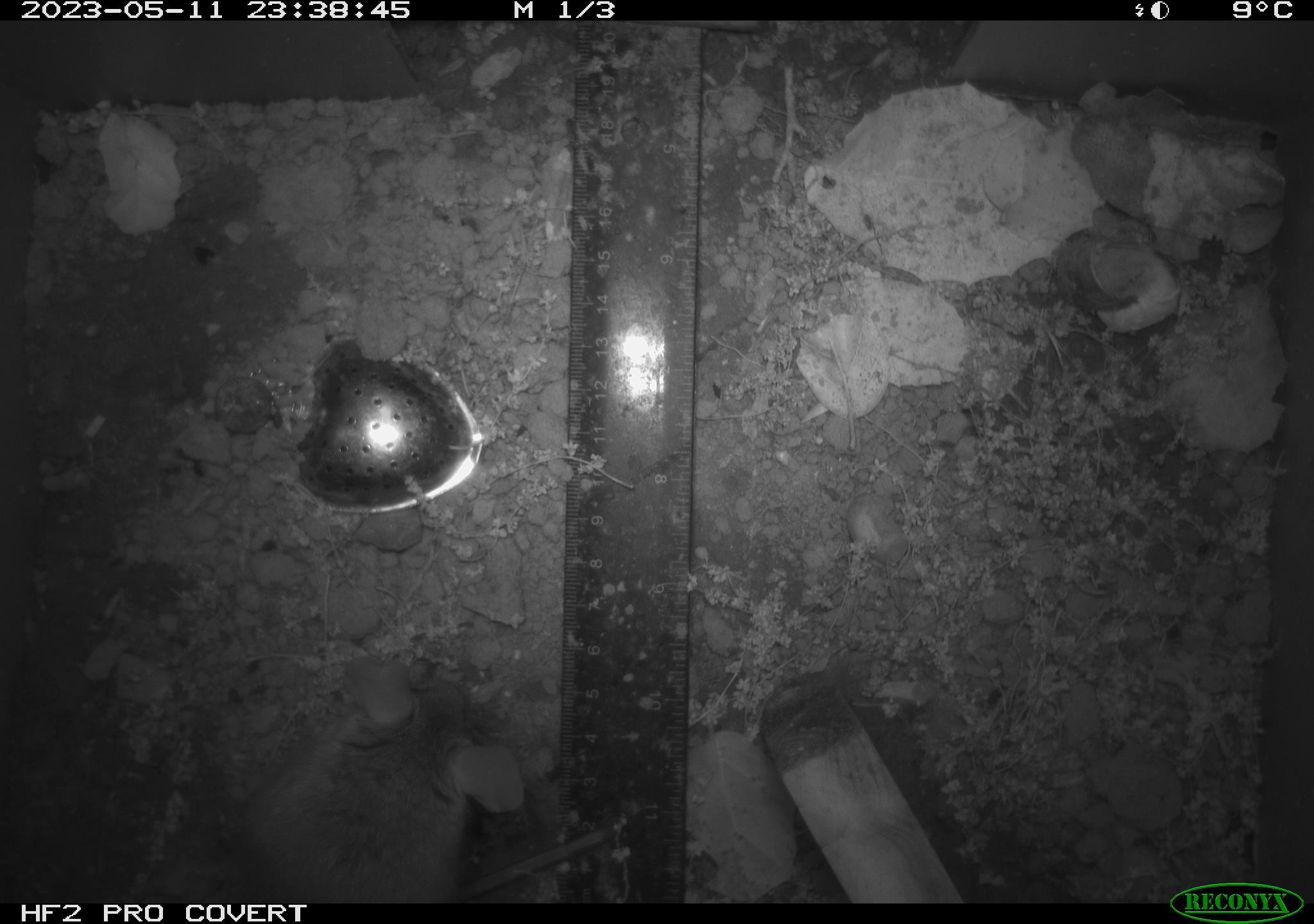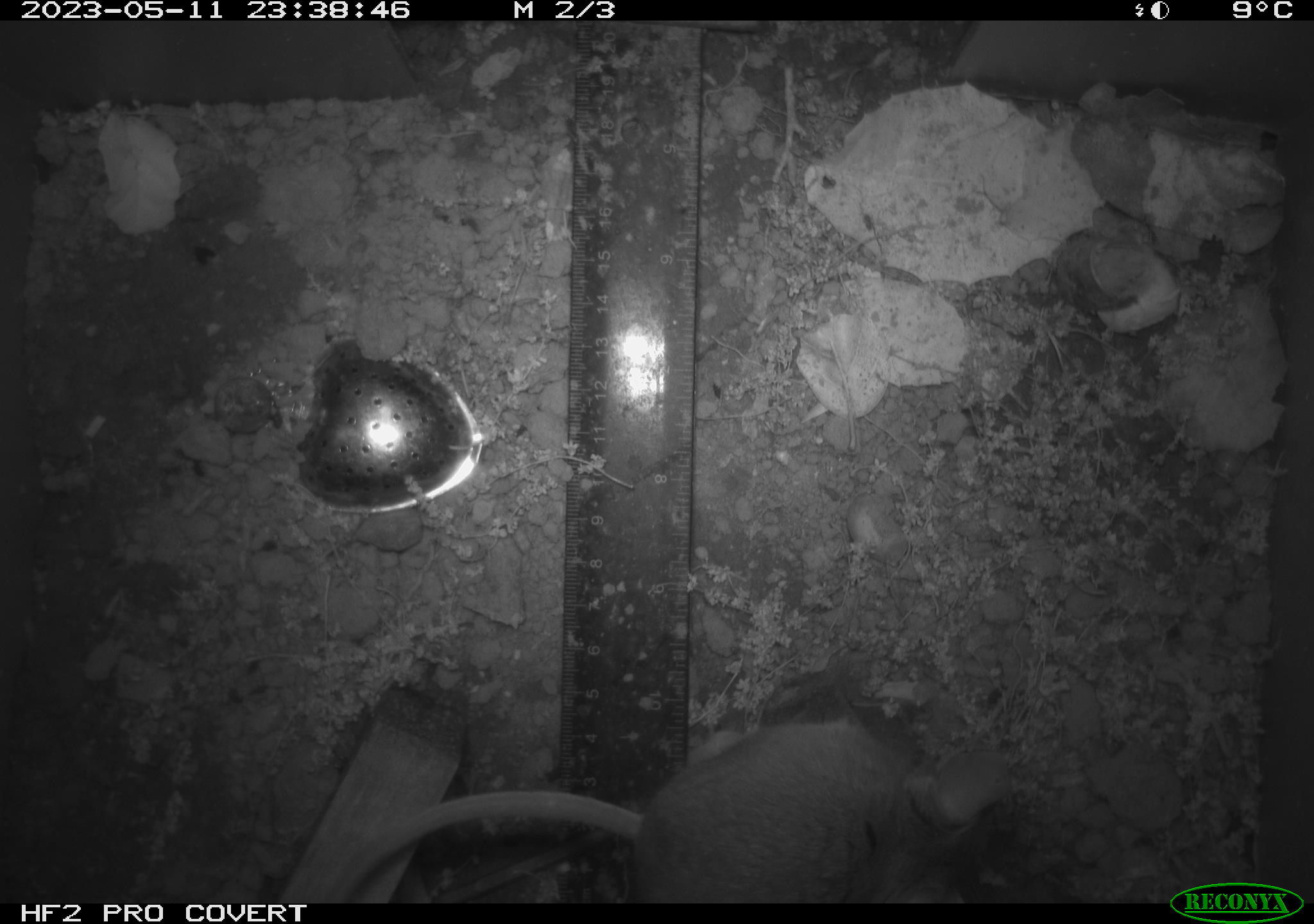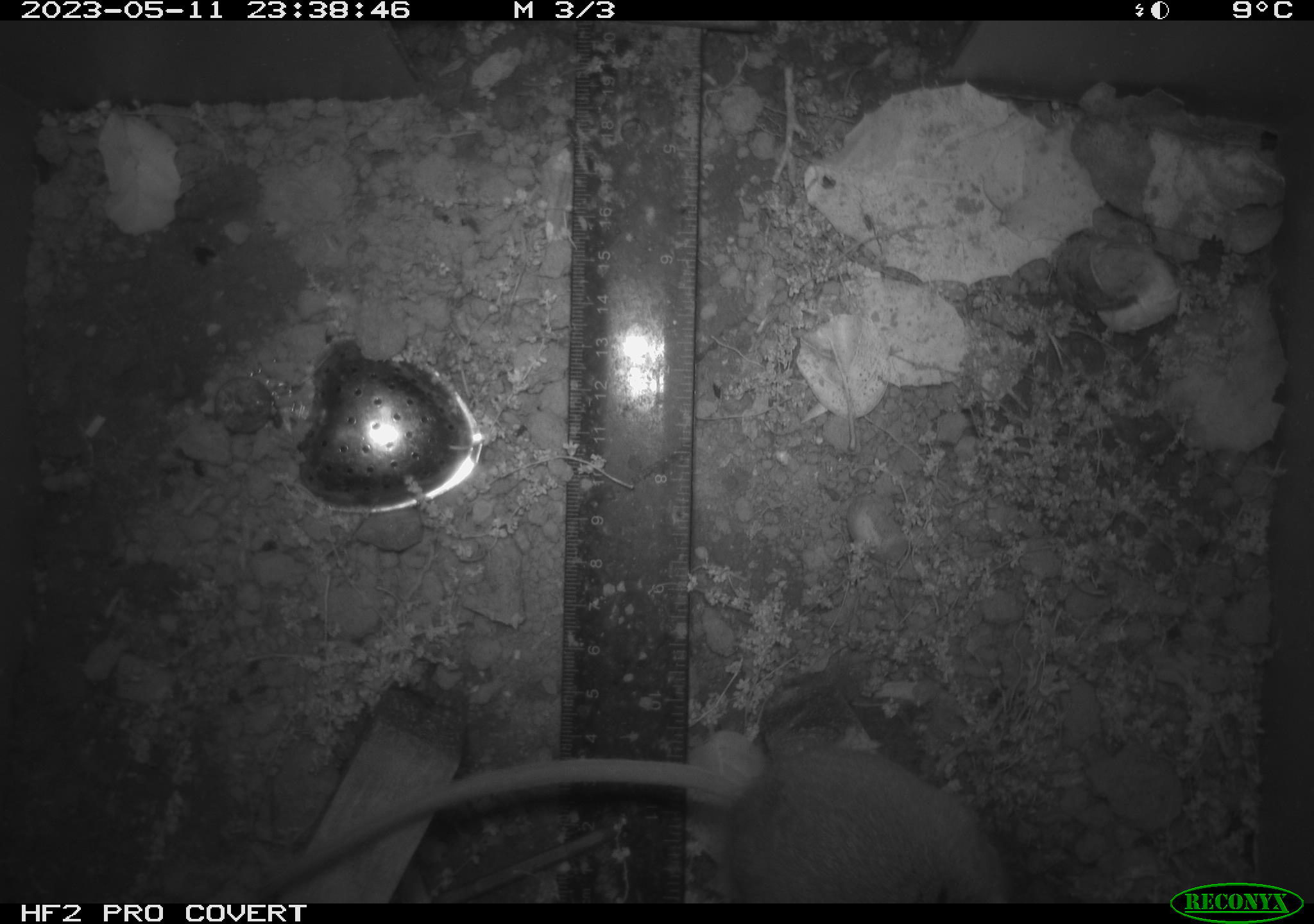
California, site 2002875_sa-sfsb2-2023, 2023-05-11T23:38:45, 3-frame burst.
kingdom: Animalia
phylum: Chordata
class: Mammalia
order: Rodentia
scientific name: Rodentia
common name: mouse species